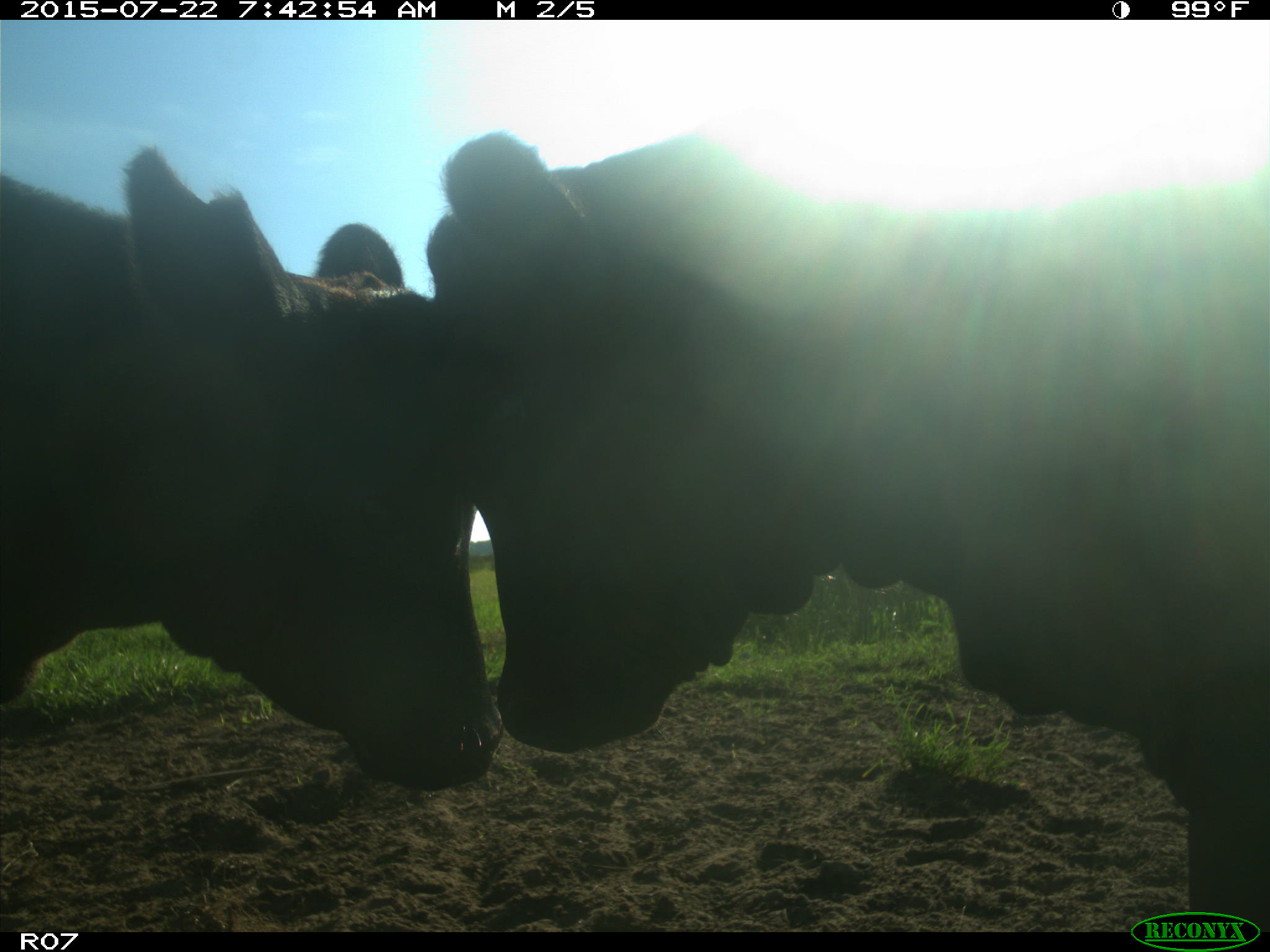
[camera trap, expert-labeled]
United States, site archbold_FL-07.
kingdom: Animalia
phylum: Chordata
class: Mammalia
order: Artiodactyla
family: Cervidae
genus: Odocoileus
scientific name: Odocoileus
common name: deer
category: unidentified deer